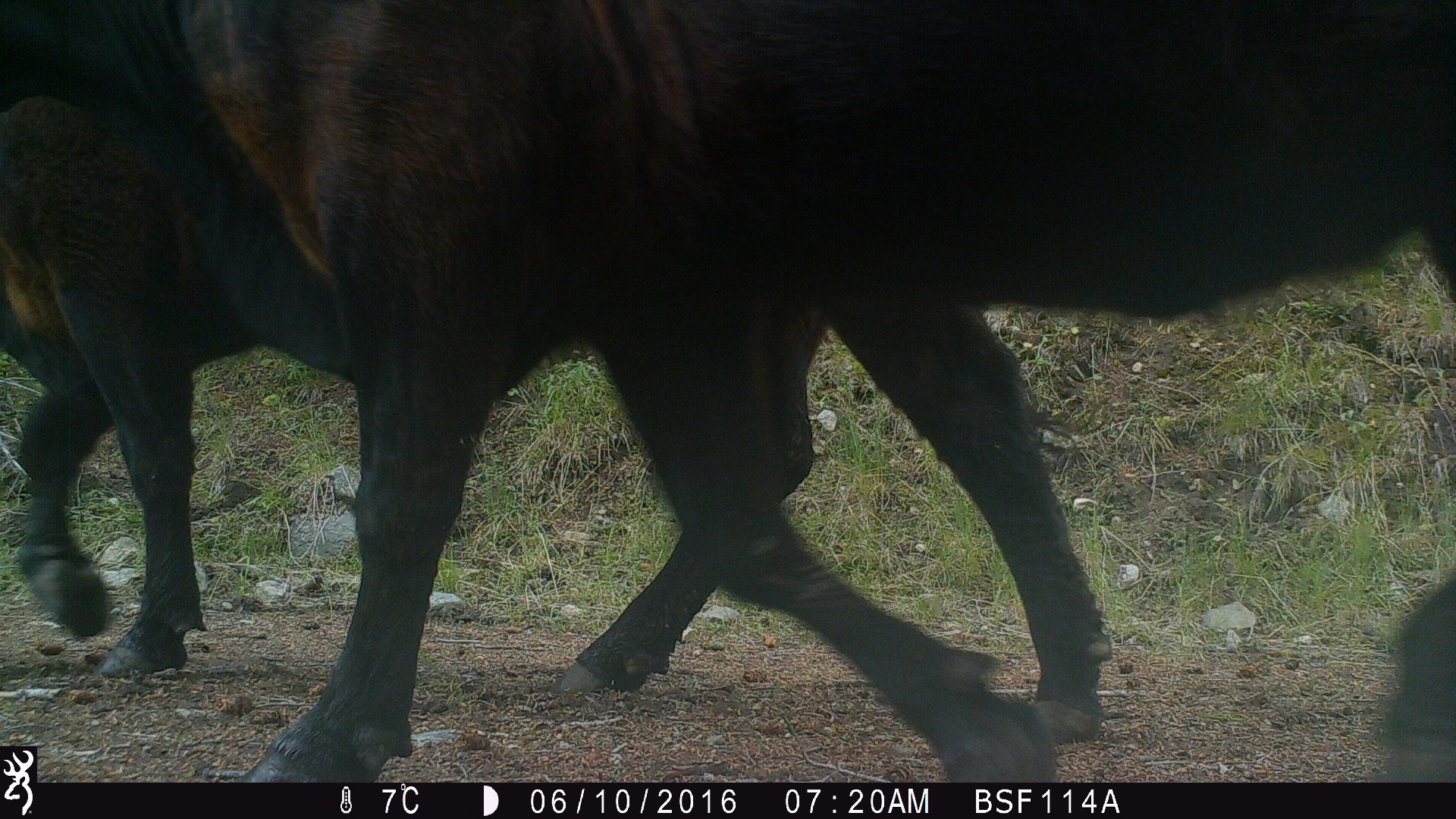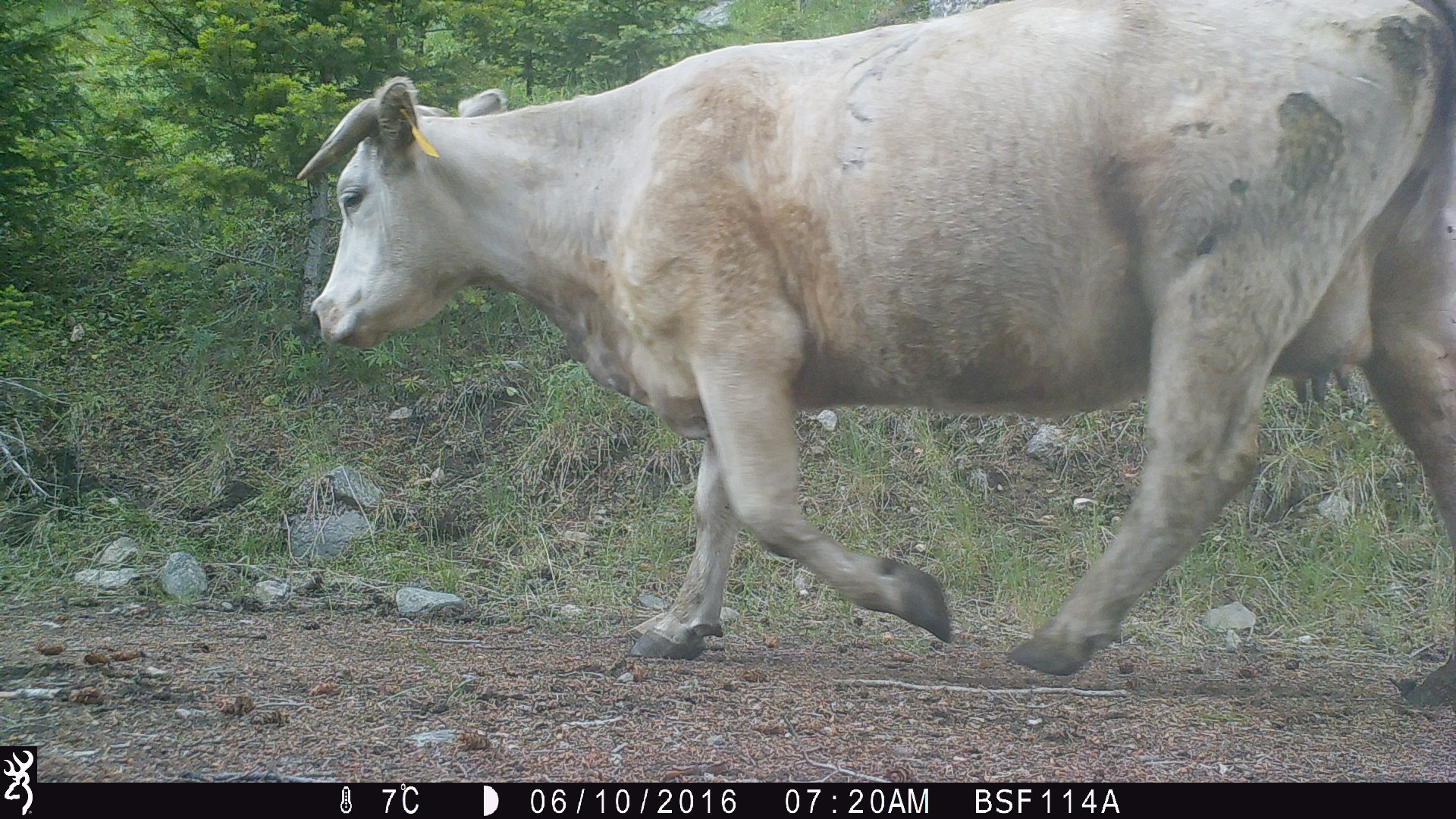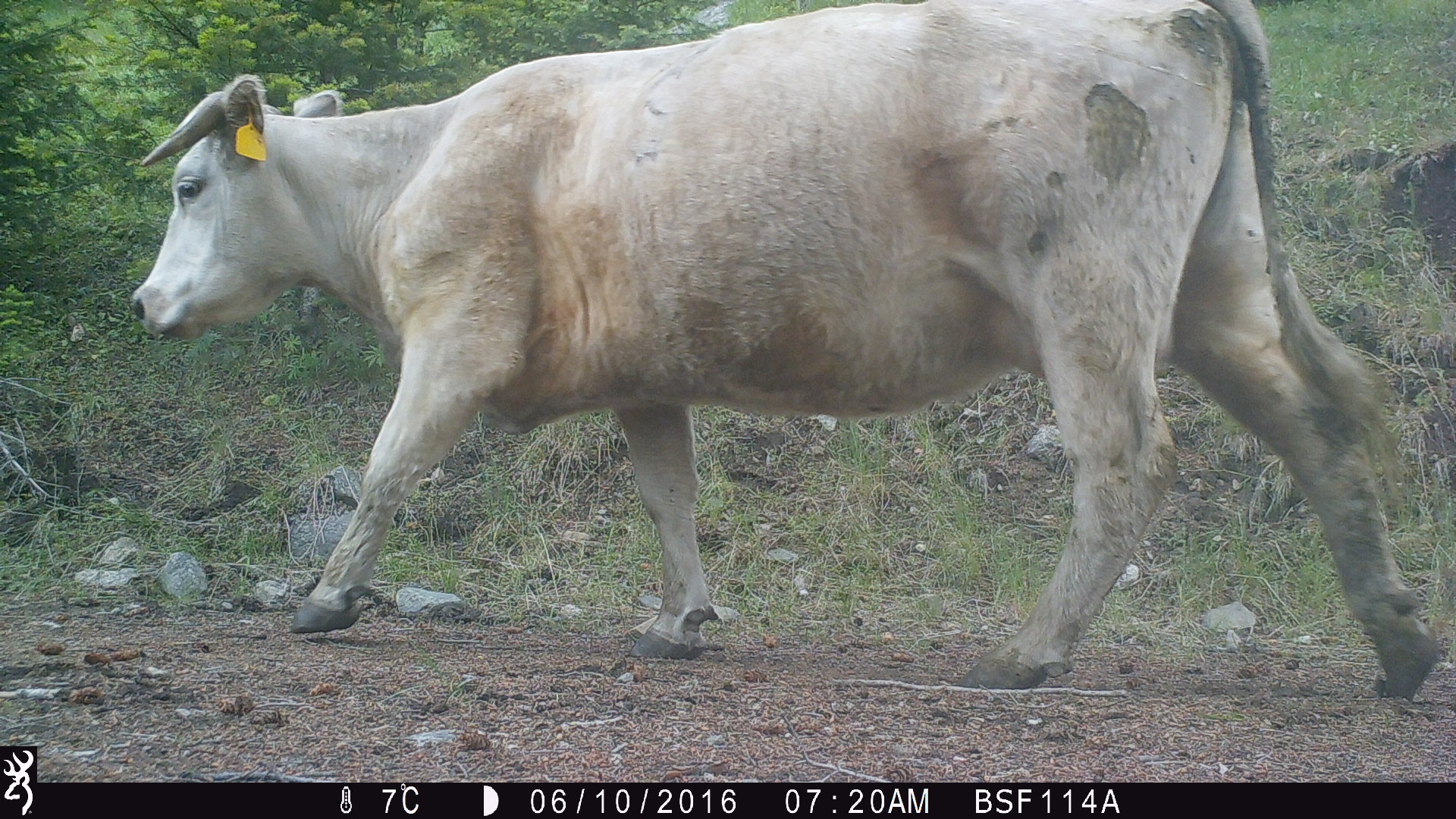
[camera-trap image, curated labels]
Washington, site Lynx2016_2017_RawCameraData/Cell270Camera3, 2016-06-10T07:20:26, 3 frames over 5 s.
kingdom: Animalia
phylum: Chordata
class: Mammalia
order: Artiodactyla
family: Bovidae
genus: Bos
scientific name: Bos taurus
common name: domestic cattle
Domestic cattle (Bos taurus). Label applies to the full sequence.